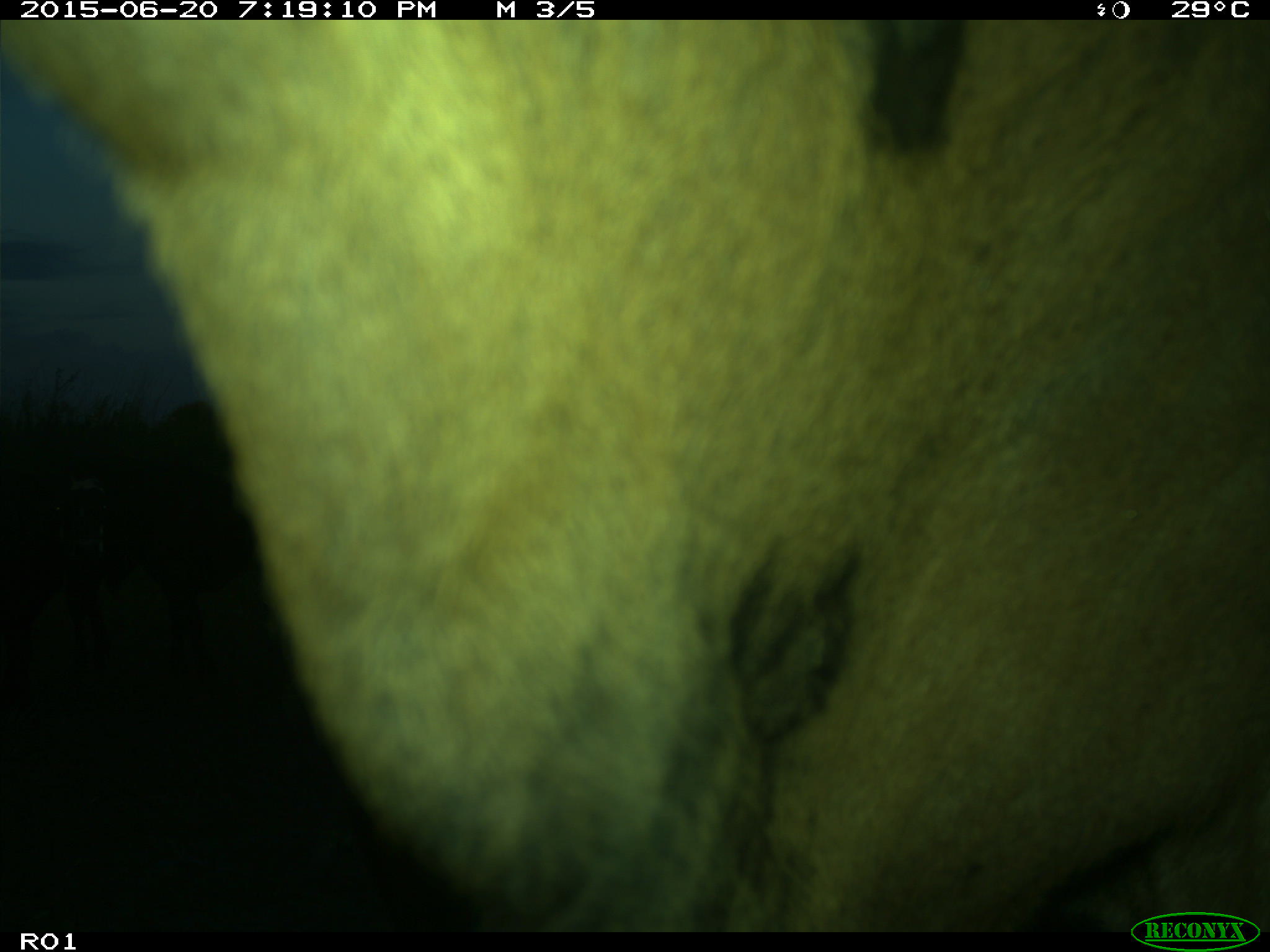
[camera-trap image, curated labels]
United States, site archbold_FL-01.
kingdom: Animalia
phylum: Chordata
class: Mammalia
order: Artiodactyla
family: Bovidae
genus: Bos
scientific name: Bos taurus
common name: domestic cow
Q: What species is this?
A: Bos taurus (domestic cow).